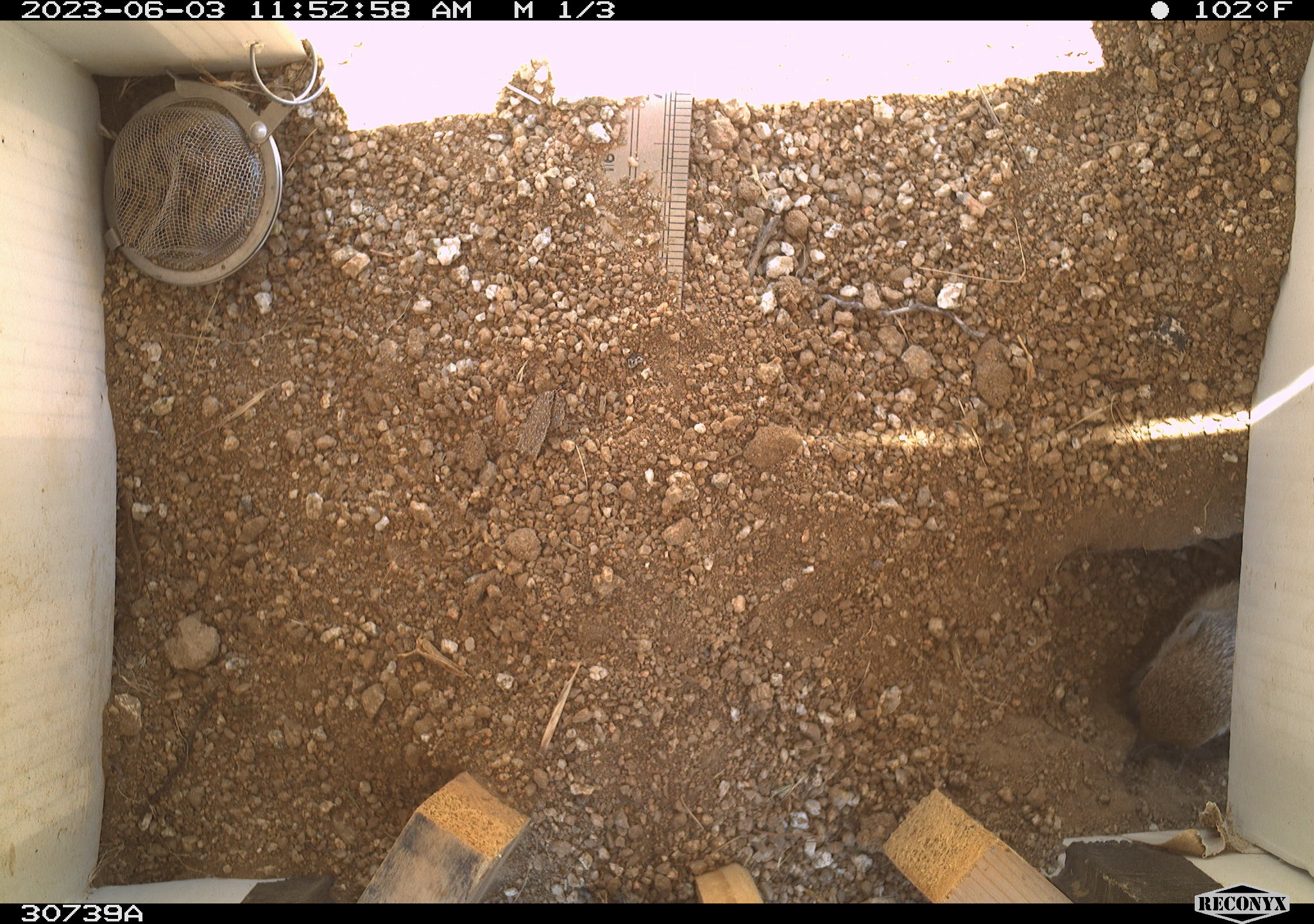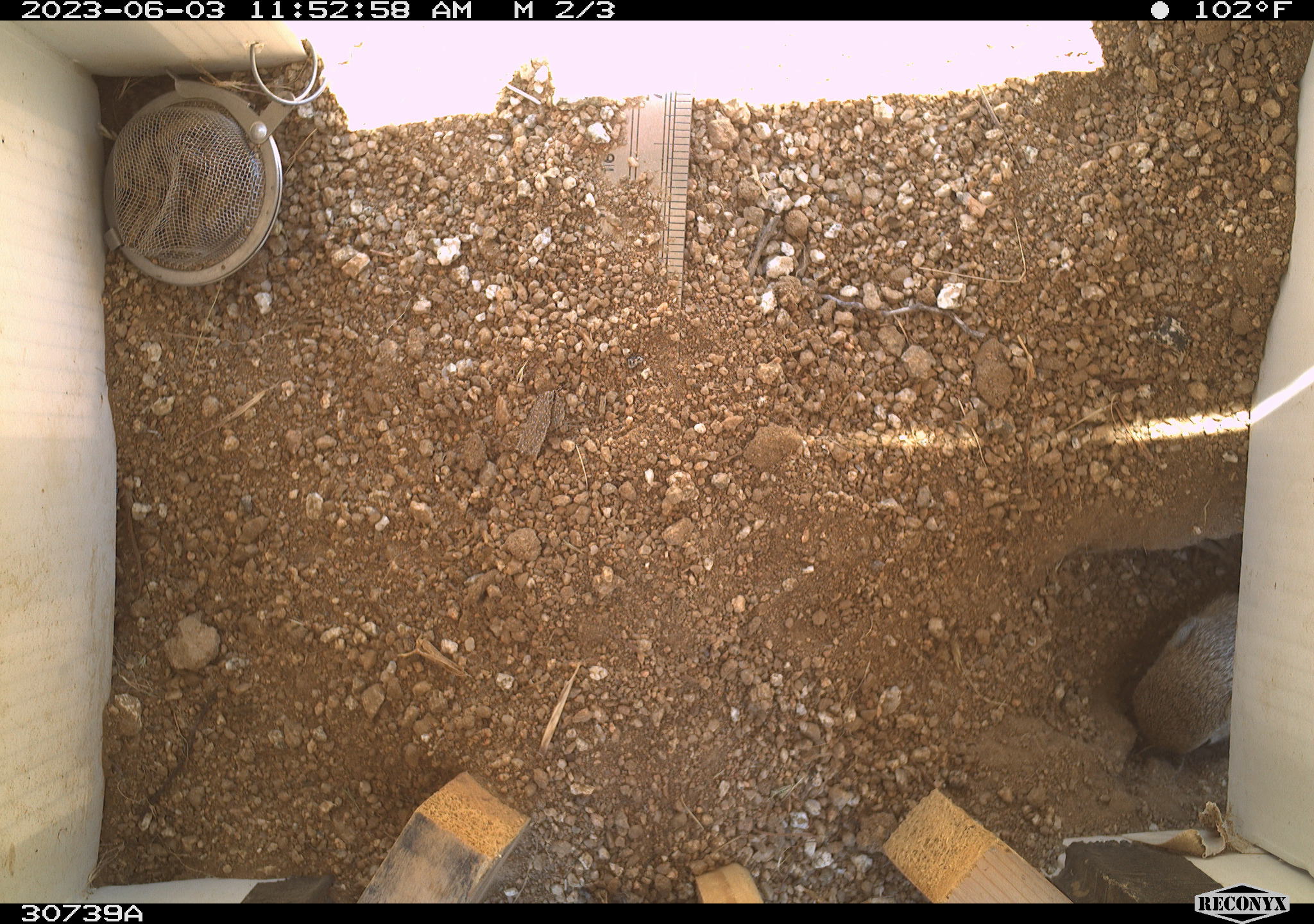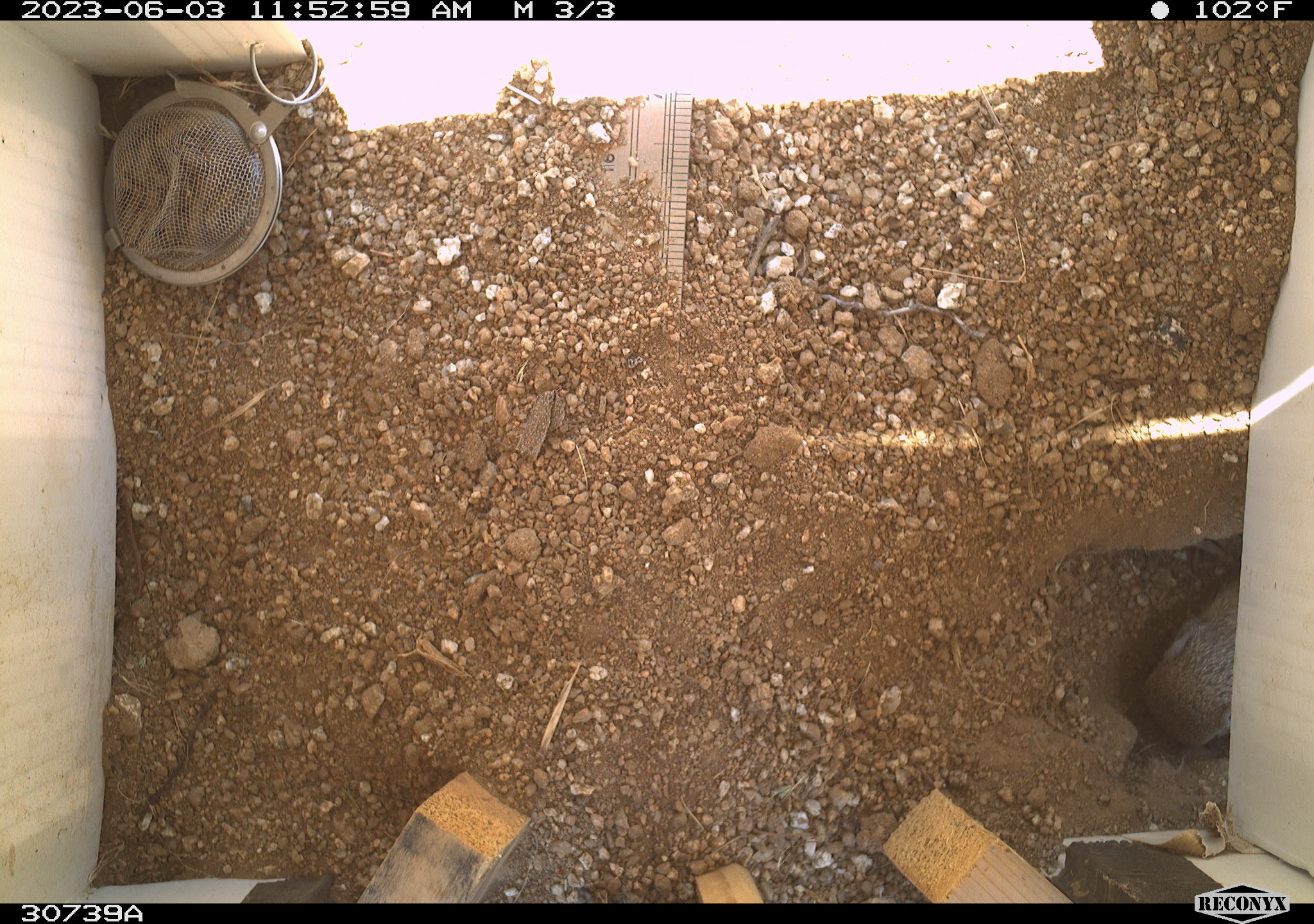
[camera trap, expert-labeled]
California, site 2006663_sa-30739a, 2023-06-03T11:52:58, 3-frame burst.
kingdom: Animalia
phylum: Chordata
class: Mammalia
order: Rodentia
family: Sciuridae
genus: Ammospermophilus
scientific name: Ammospermophilus leucurus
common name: white-tailed antelope squirrel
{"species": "white-tailed antelope squirrel (Ammospermophilus leucurus)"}